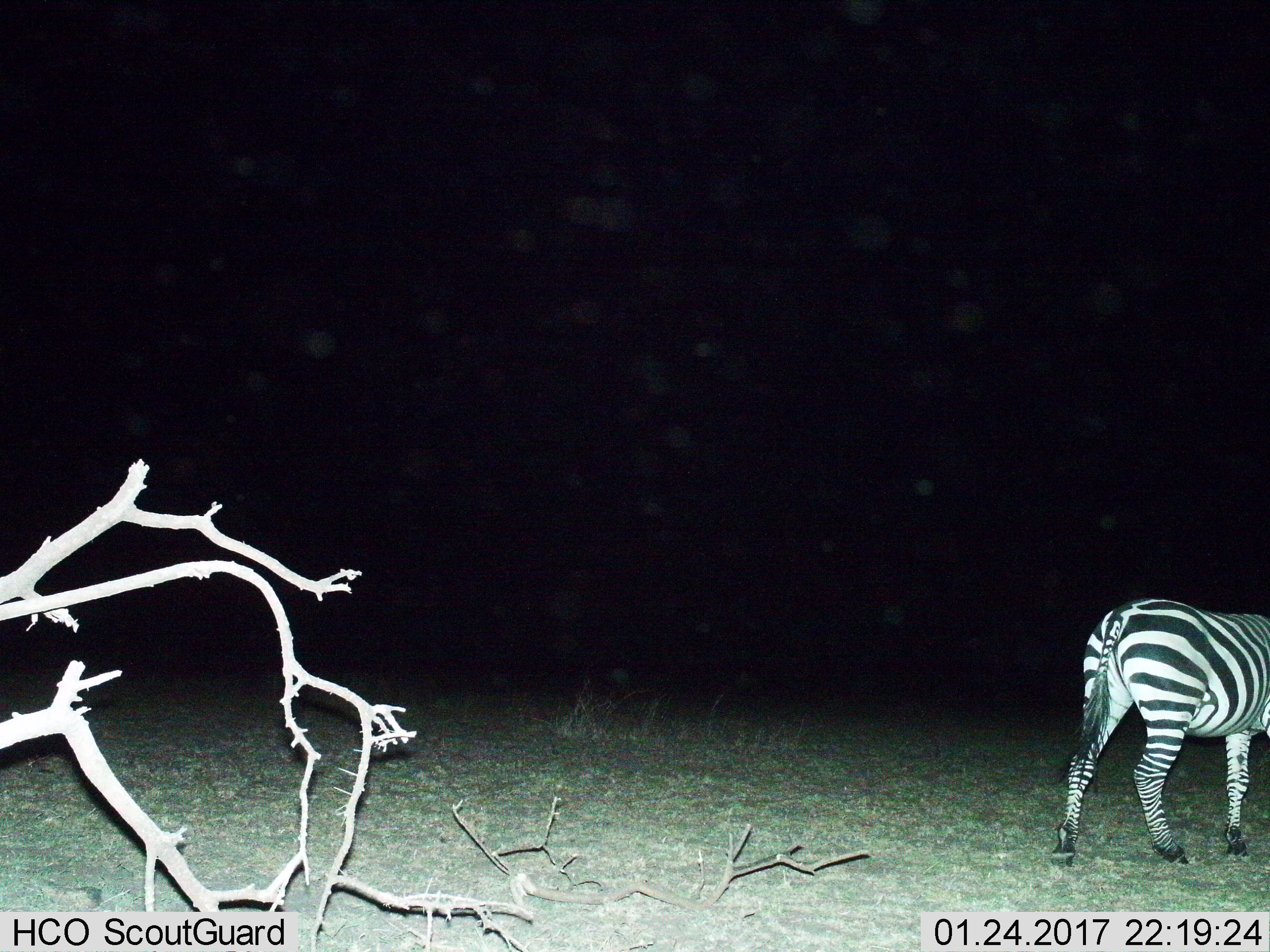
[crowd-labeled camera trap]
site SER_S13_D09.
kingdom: Animalia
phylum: Chordata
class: Mammalia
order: Perissodactyla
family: Equidae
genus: Equus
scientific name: Equus quagga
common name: plains zebra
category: zebraplains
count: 1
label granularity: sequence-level